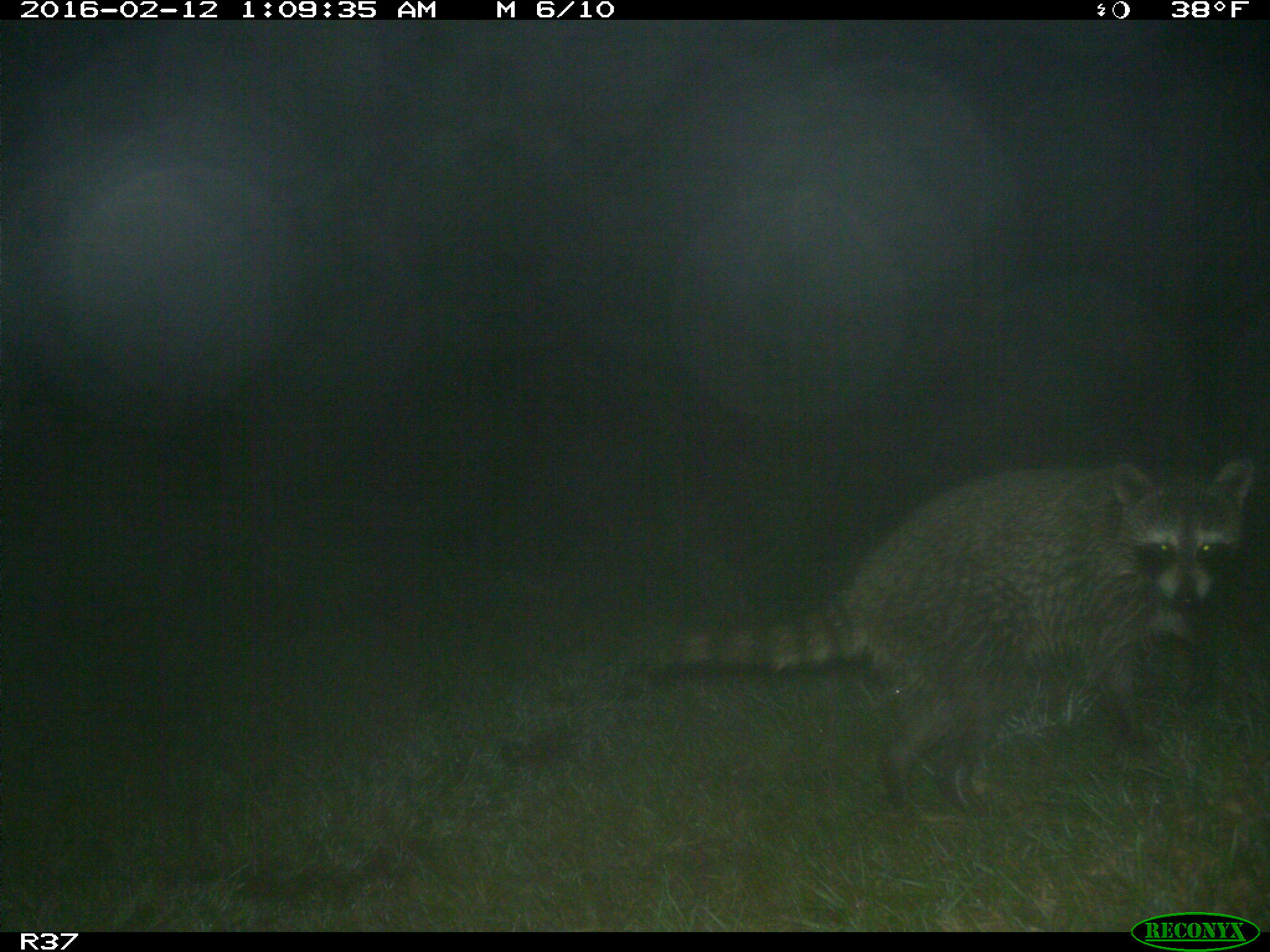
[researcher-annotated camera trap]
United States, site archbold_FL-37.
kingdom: Animalia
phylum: Chordata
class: Mammalia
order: Carnivora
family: Procyonidae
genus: Procyon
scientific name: Procyon lotor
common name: common raccoon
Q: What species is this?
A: Procyon lotor (common raccoon).